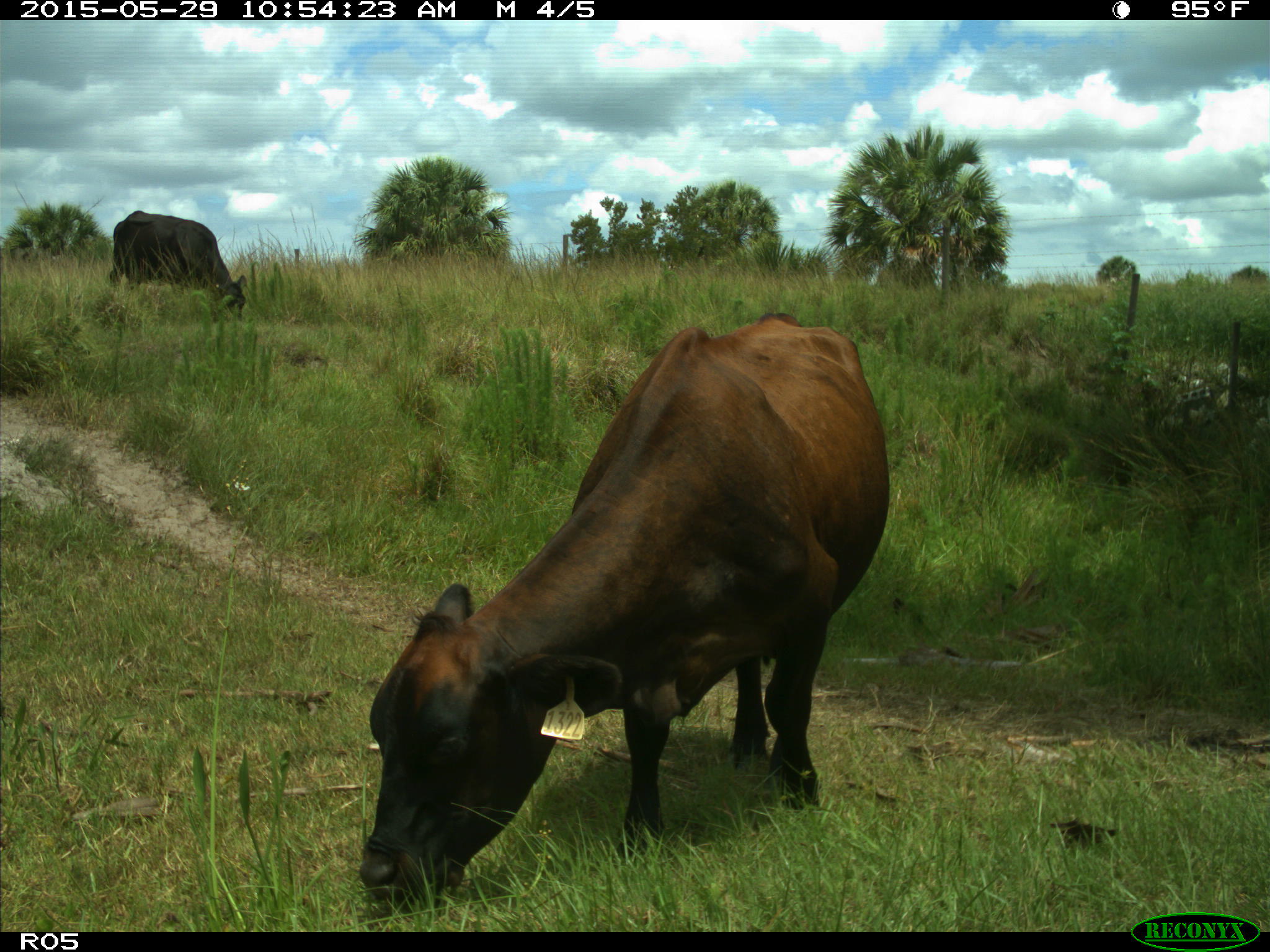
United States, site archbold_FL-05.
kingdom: Animalia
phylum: Chordata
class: Mammalia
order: Artiodactyla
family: Bovidae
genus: Bos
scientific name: Bos taurus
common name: domestic cow